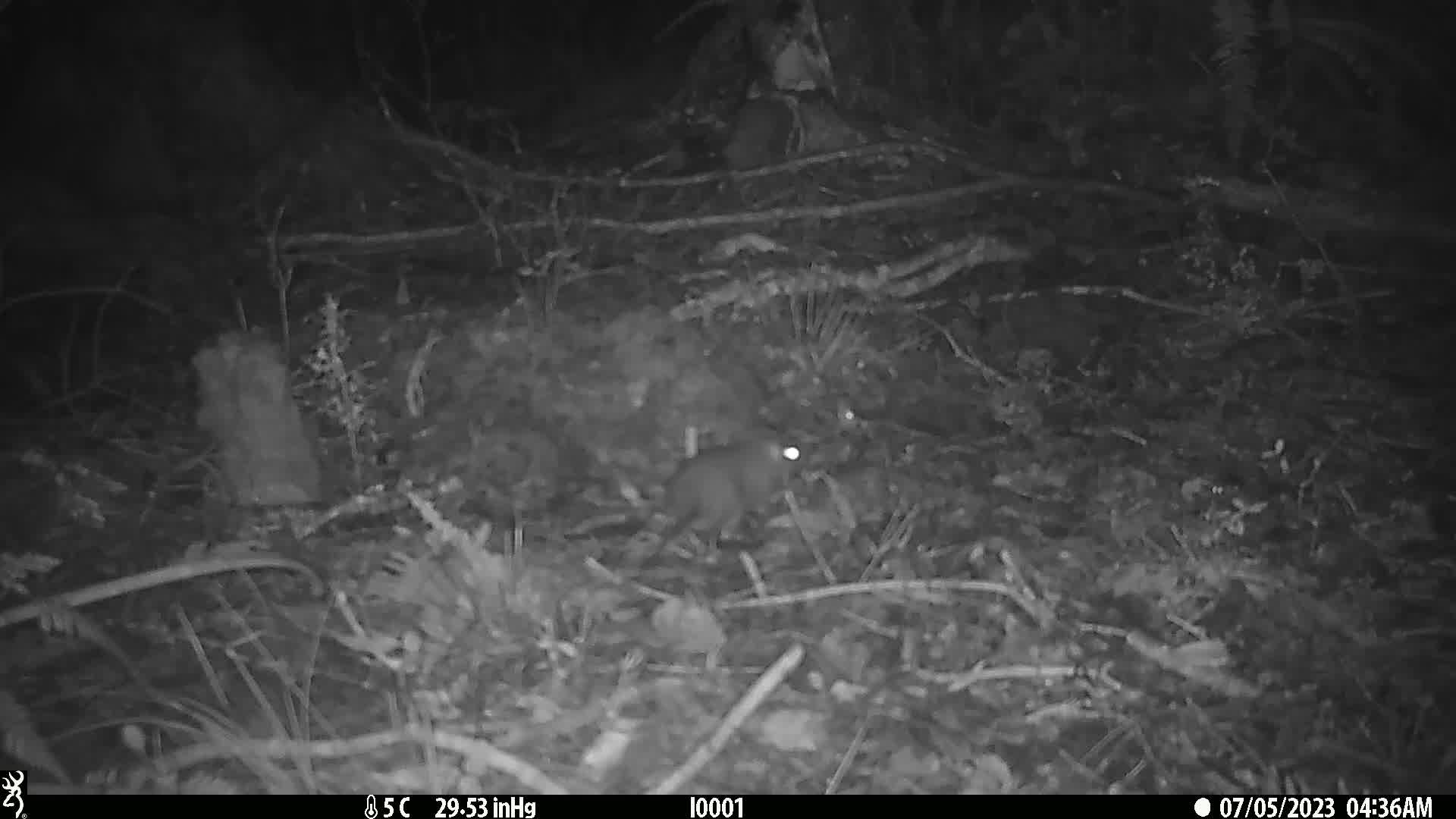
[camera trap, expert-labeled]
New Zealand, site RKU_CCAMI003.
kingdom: Animalia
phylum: Chordata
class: Mammalia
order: Rodentia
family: Muridae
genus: Rattus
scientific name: Rattus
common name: rat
Rat (Rattus).